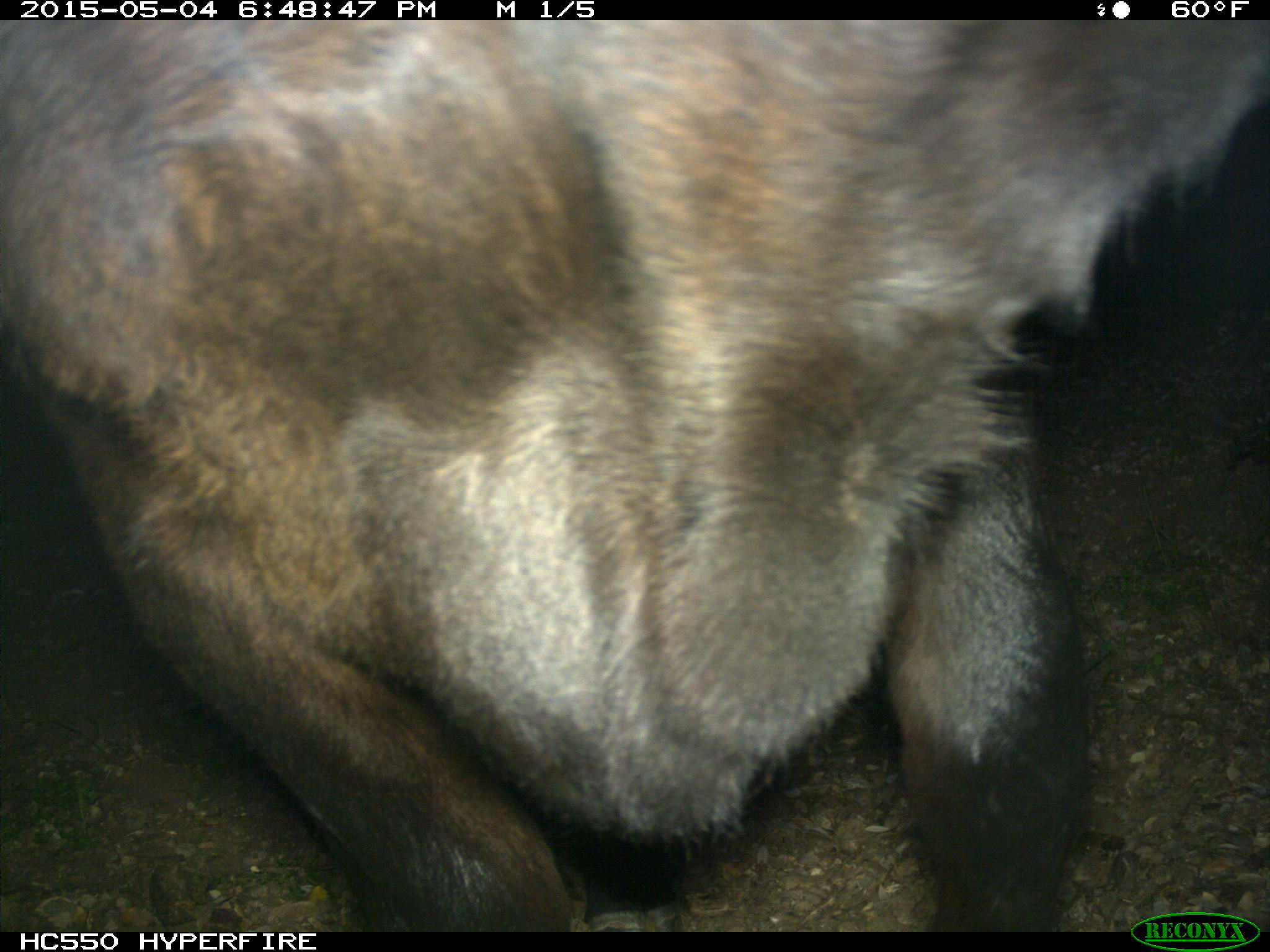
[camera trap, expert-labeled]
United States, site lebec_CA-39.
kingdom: Animalia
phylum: Chordata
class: Mammalia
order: Artiodactyla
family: Bovidae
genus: Bos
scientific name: Bos taurus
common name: domestic cow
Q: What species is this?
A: Bos taurus (domestic cow).